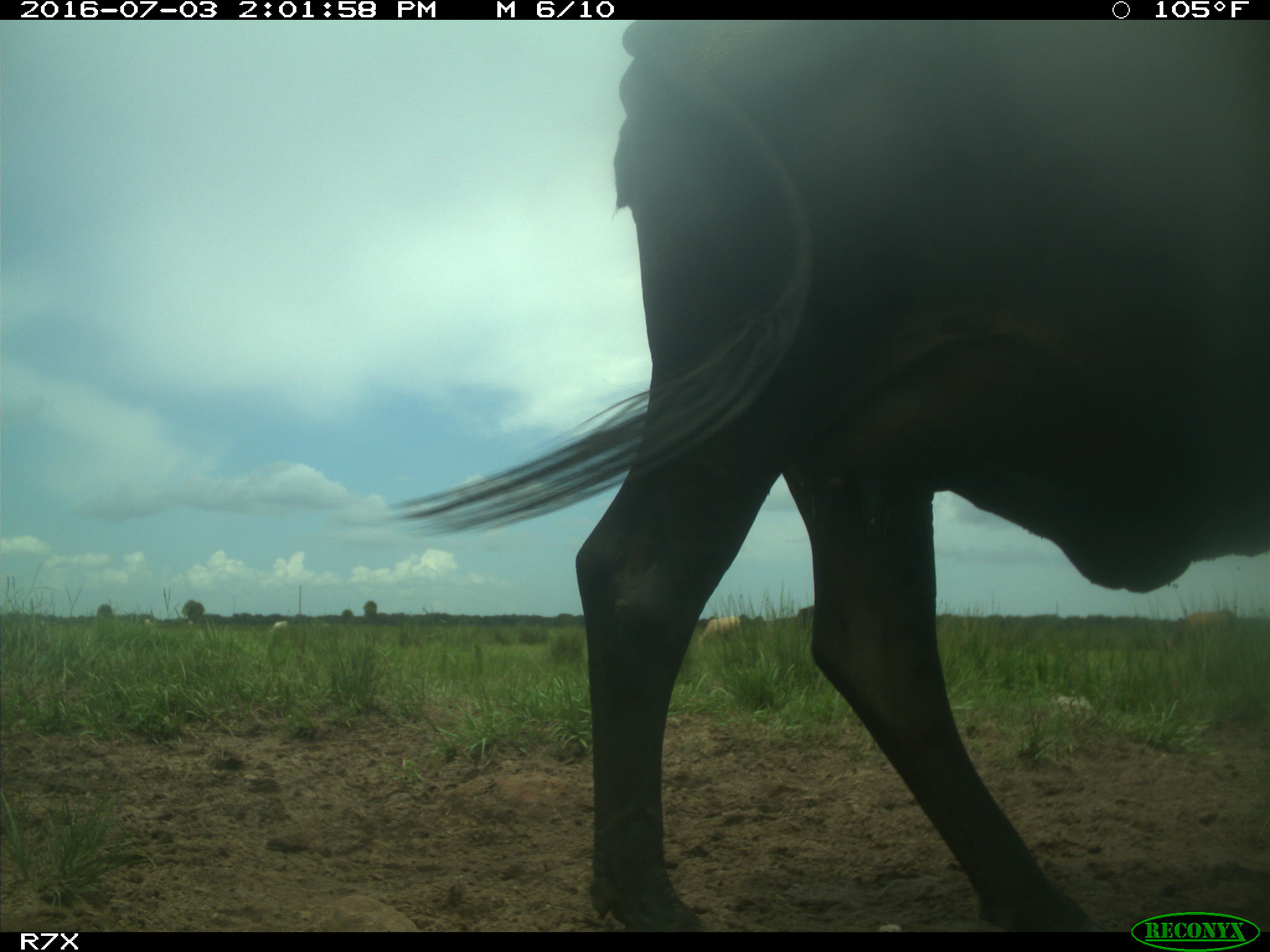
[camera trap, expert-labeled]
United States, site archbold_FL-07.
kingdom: Animalia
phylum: Chordata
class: Mammalia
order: Artiodactyla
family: Bovidae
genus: Bos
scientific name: Bos taurus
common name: domestic cow